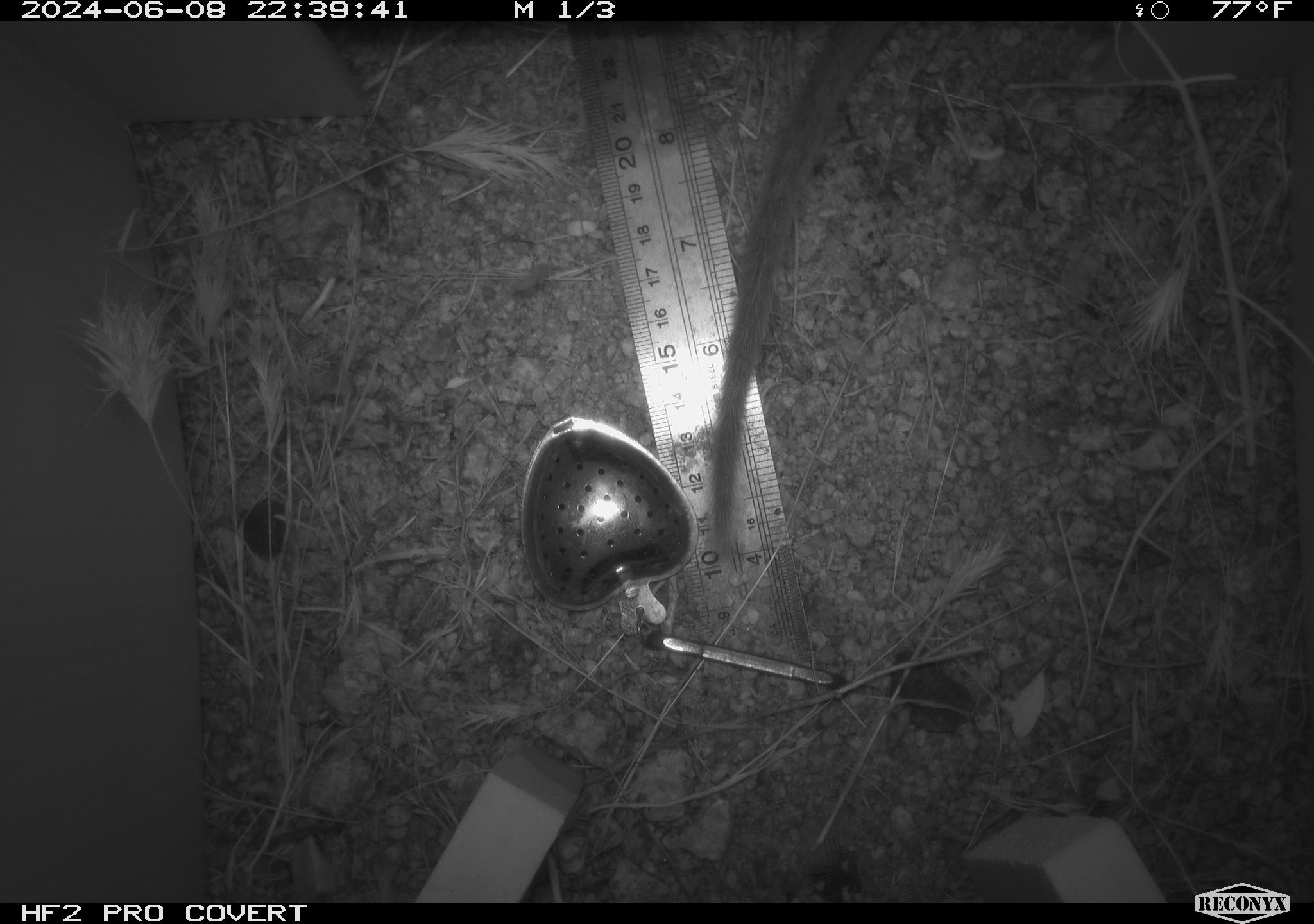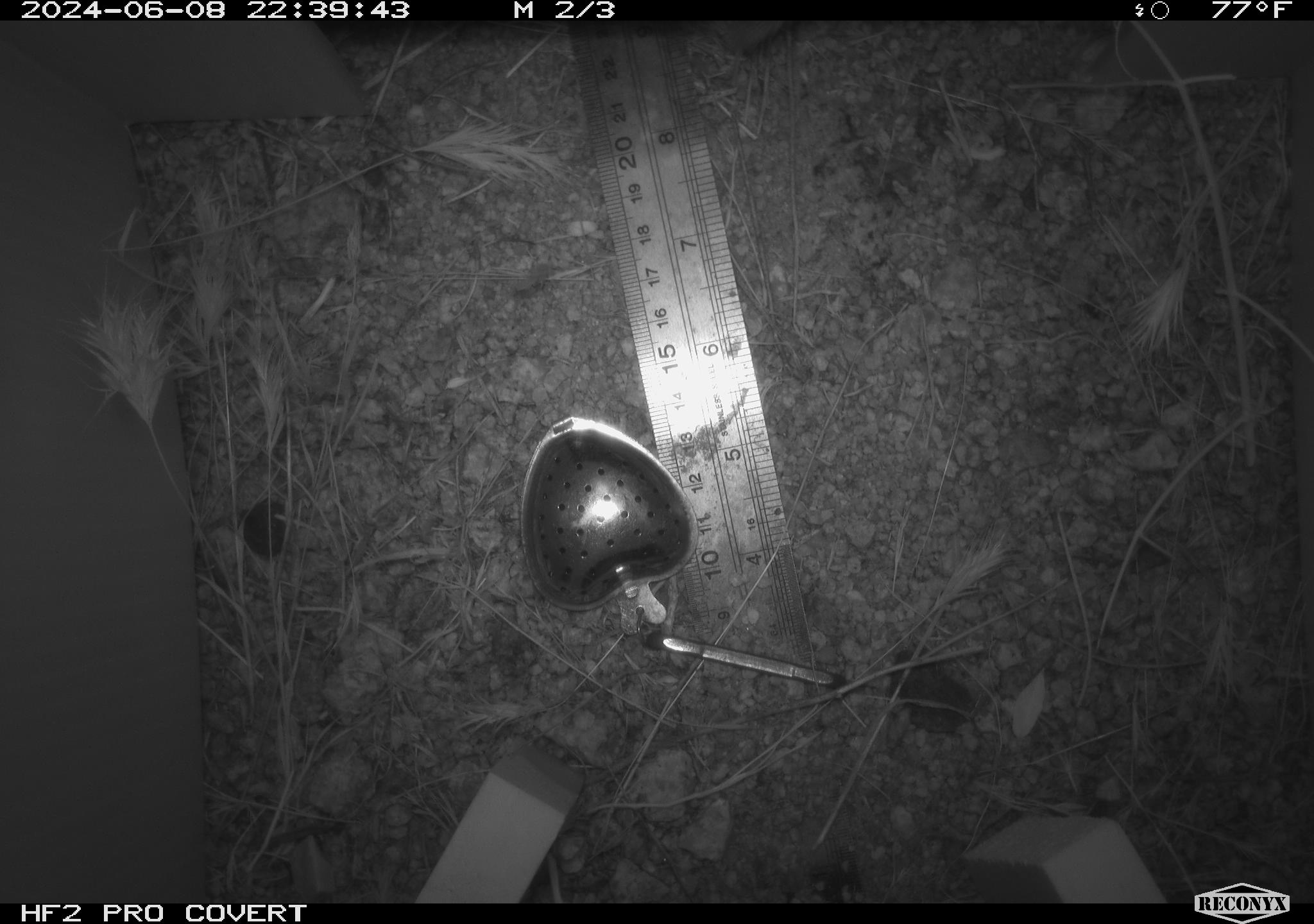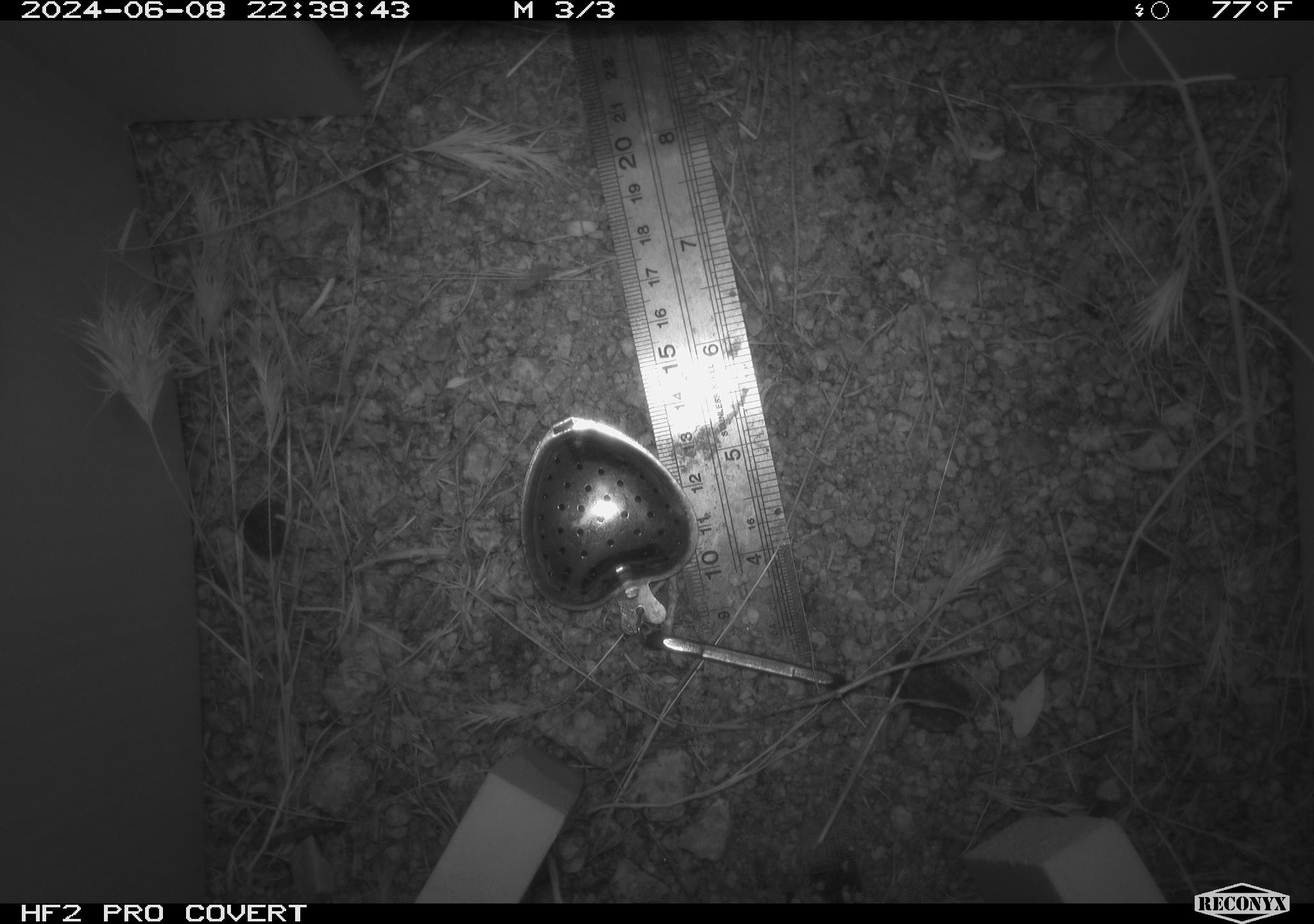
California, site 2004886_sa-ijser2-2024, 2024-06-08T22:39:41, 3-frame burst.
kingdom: Animalia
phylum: Chordata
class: Mammalia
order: Rodentia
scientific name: Rodentia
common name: woodrat or rat or mouse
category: woodrat or rat or mouse species